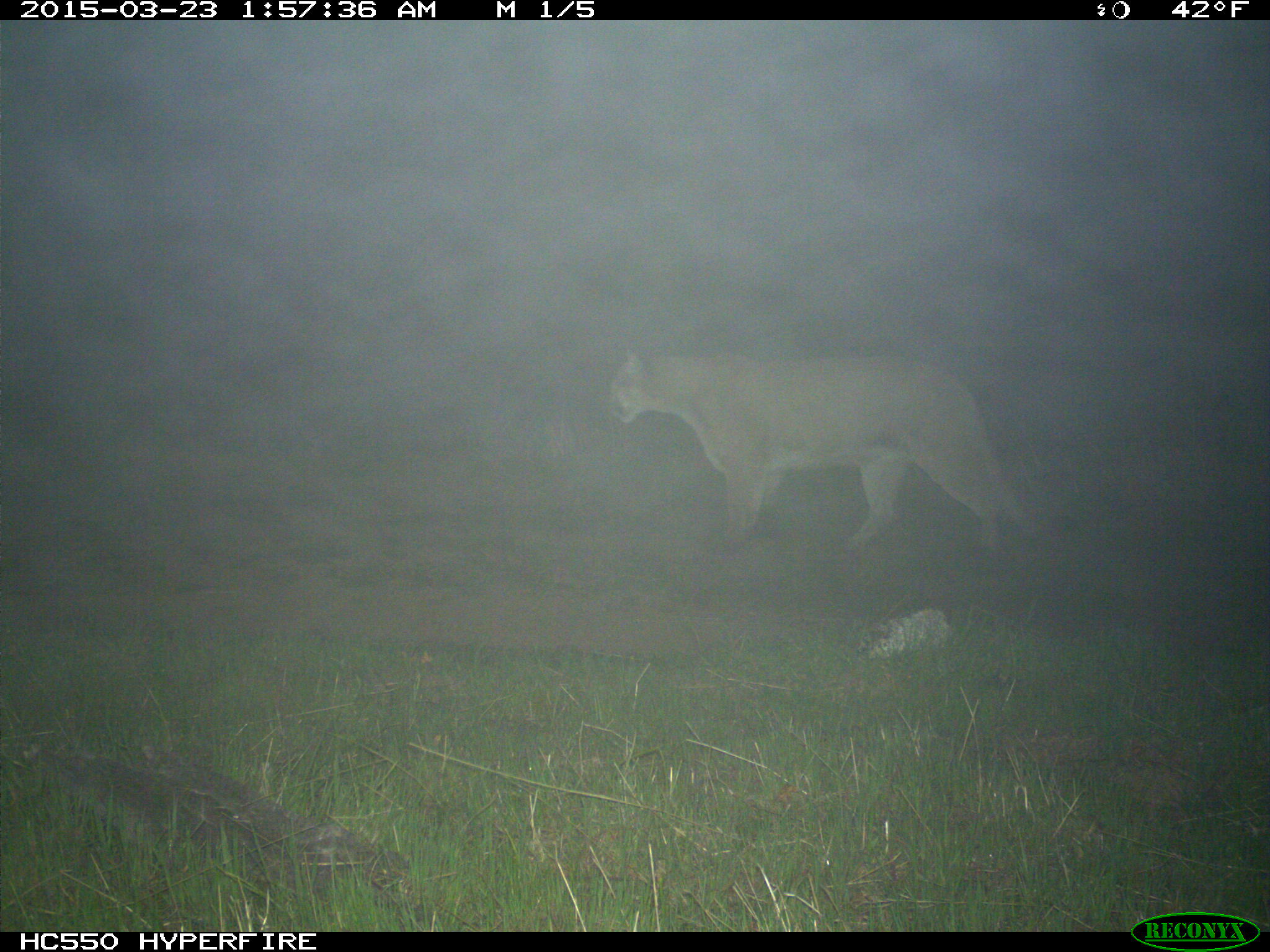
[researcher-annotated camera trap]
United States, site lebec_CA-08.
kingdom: Animalia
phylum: Chordata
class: Mammalia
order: Carnivora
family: Felidae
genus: Puma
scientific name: Puma concolor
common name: mountain lion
Puma concolor (mountain lion).